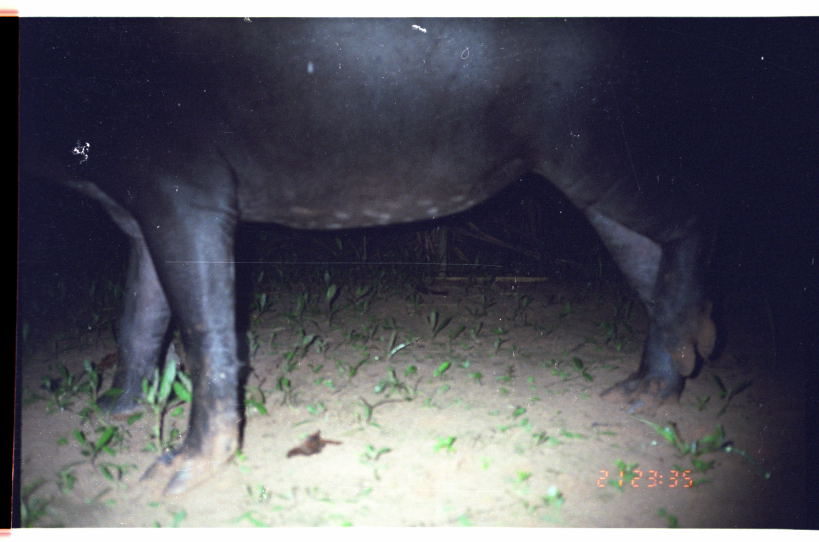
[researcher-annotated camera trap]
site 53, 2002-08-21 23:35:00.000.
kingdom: Animalia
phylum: Chordata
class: Mammalia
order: Perissodactyla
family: Tapiridae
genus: Tapirus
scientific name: Tapirus terrestris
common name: south american tapir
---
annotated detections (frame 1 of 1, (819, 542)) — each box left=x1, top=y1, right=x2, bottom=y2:
tapirus terrestris: left=18, top=18, right=745, bottom=495